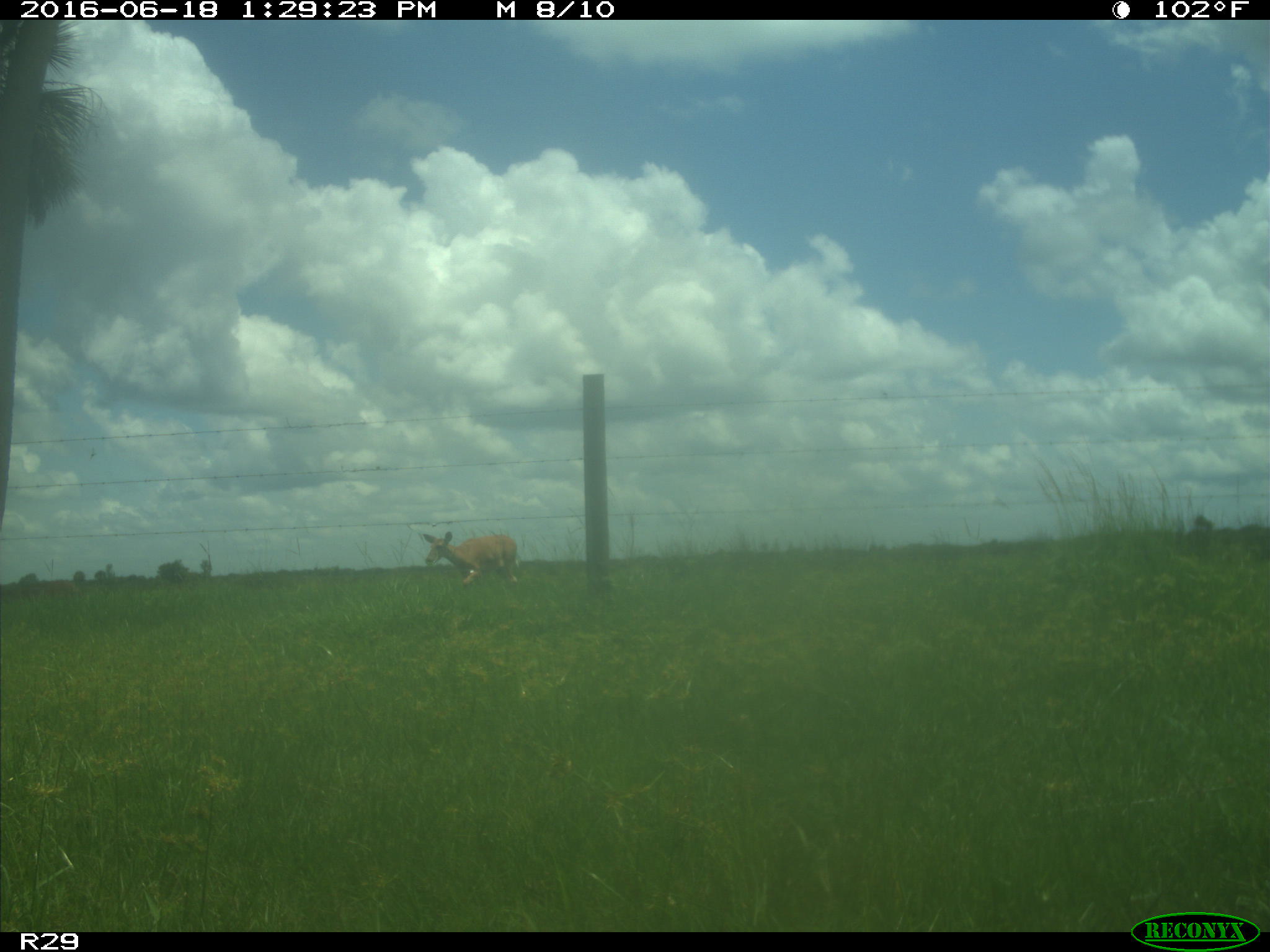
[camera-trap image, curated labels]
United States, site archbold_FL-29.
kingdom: Animalia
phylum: Chordata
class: Mammalia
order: Artiodactyla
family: Cervidae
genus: Odocoileus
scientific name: Odocoileus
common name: deer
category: unidentified deer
Unidentified deer (deer) (Odocoileus).